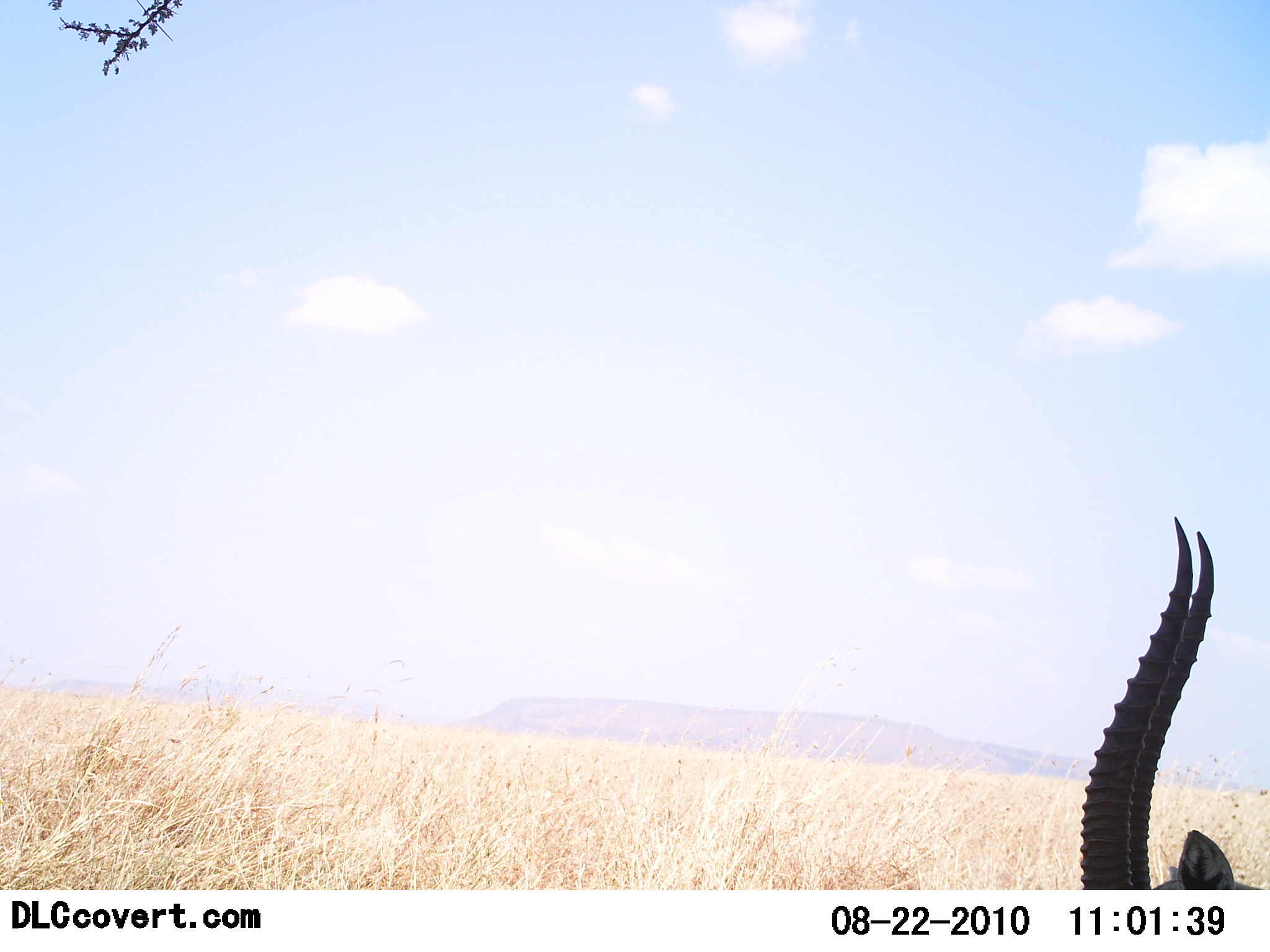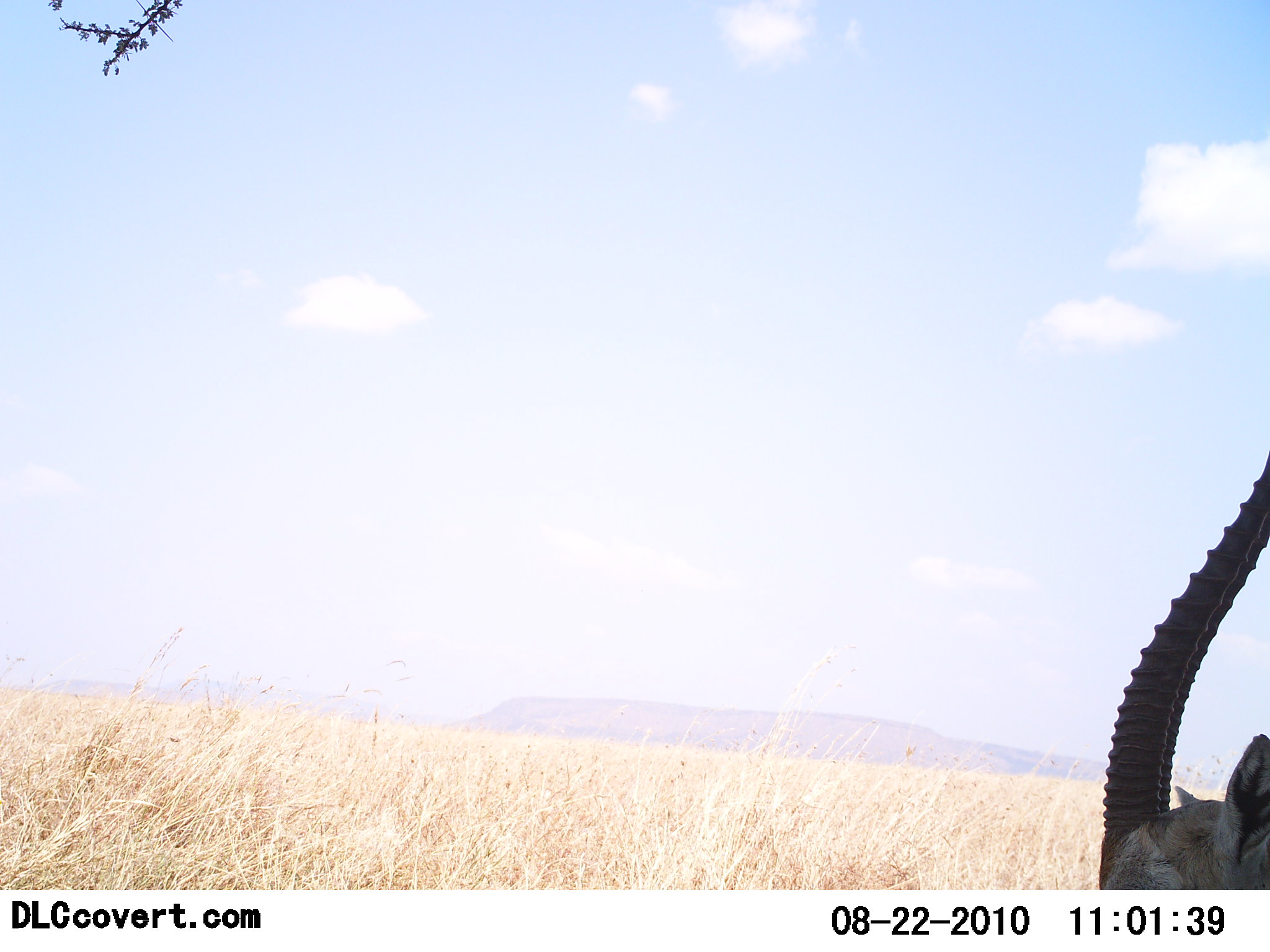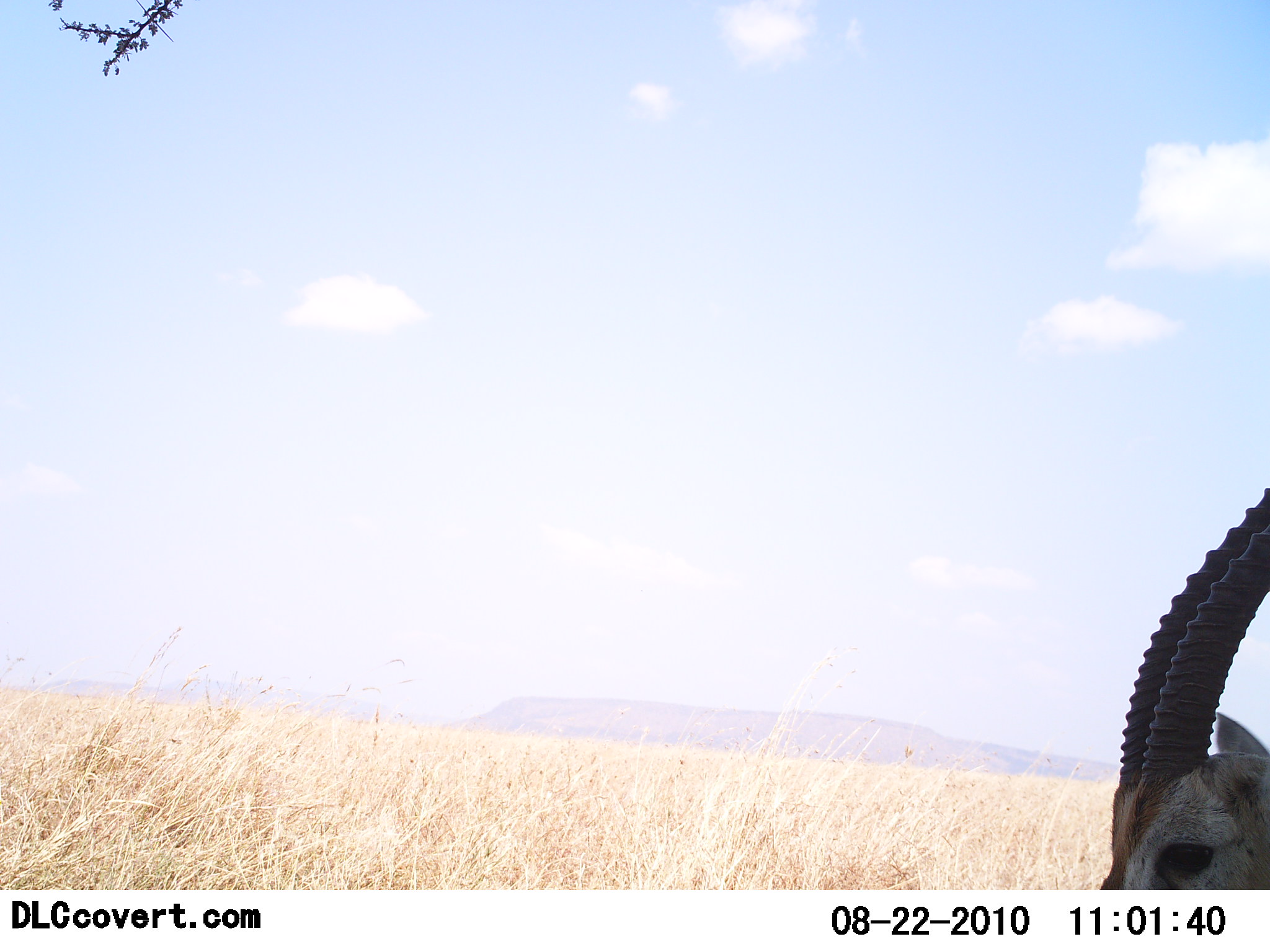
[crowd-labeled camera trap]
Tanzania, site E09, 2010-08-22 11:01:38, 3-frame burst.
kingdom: Animalia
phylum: Chordata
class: Mammalia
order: Artiodactyla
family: Bovidae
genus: Eudorcas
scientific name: Eudorcas thomsonii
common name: thomson's gazelle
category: gazellethomsons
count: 1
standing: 82%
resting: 9%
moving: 0%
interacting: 0%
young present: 0%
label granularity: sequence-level